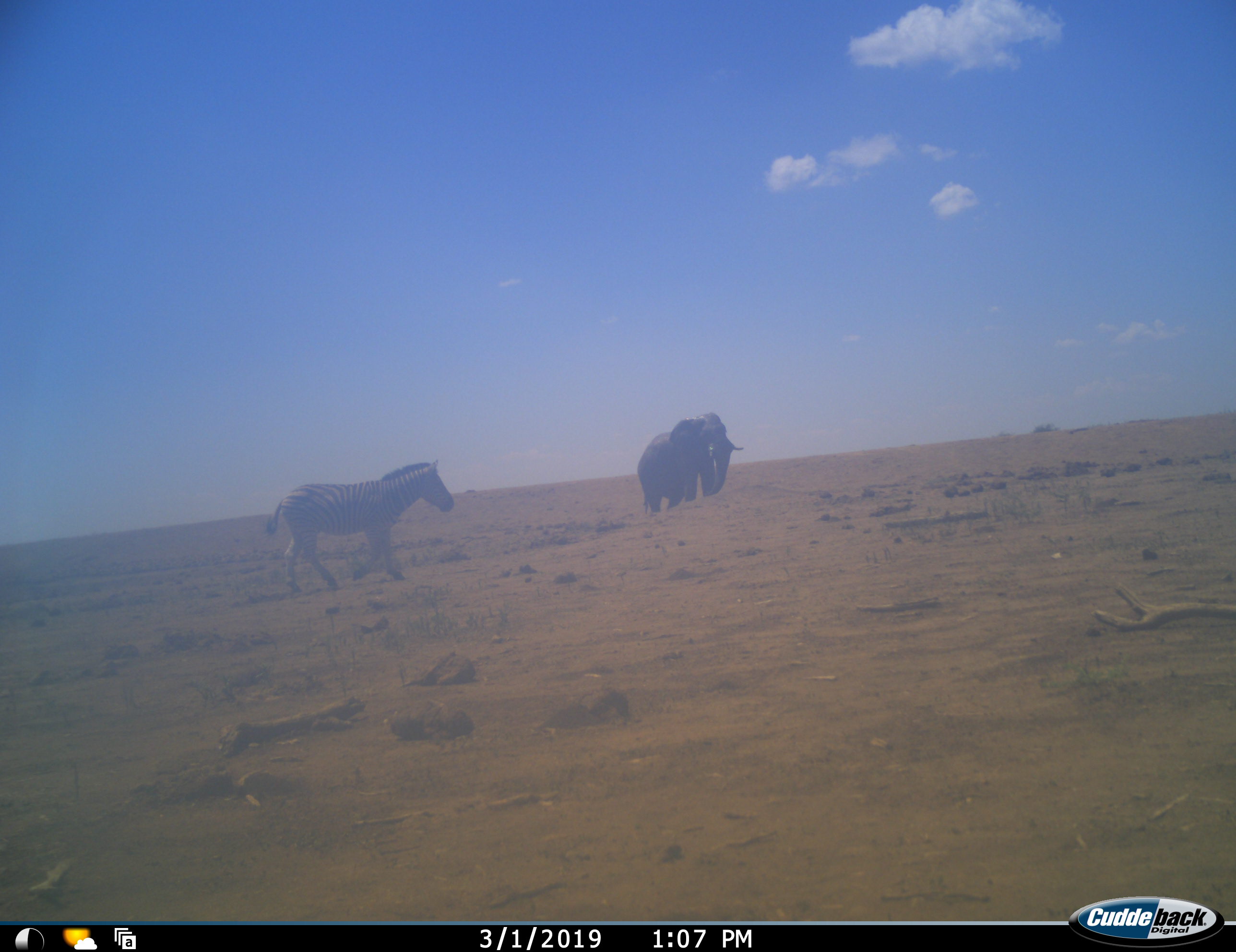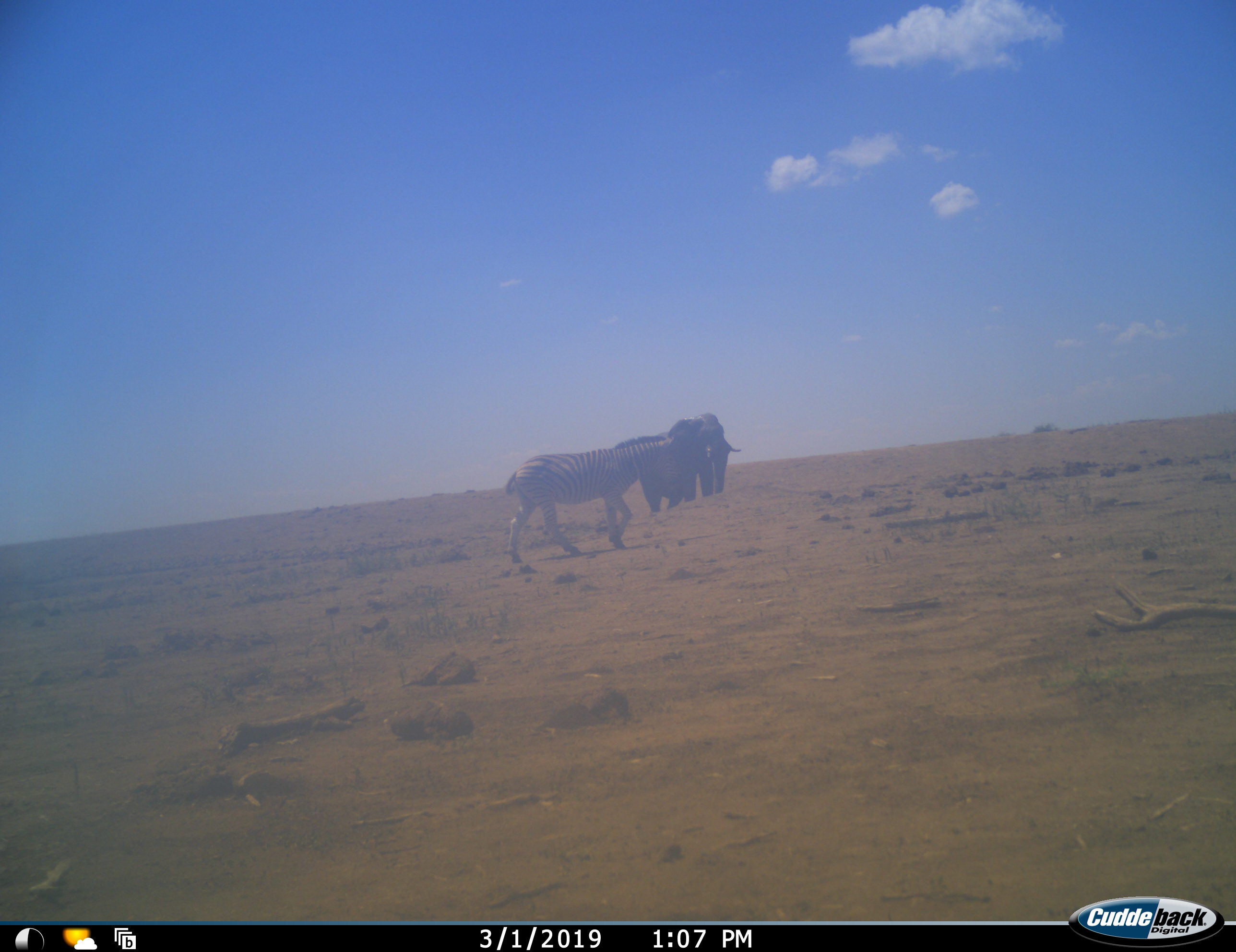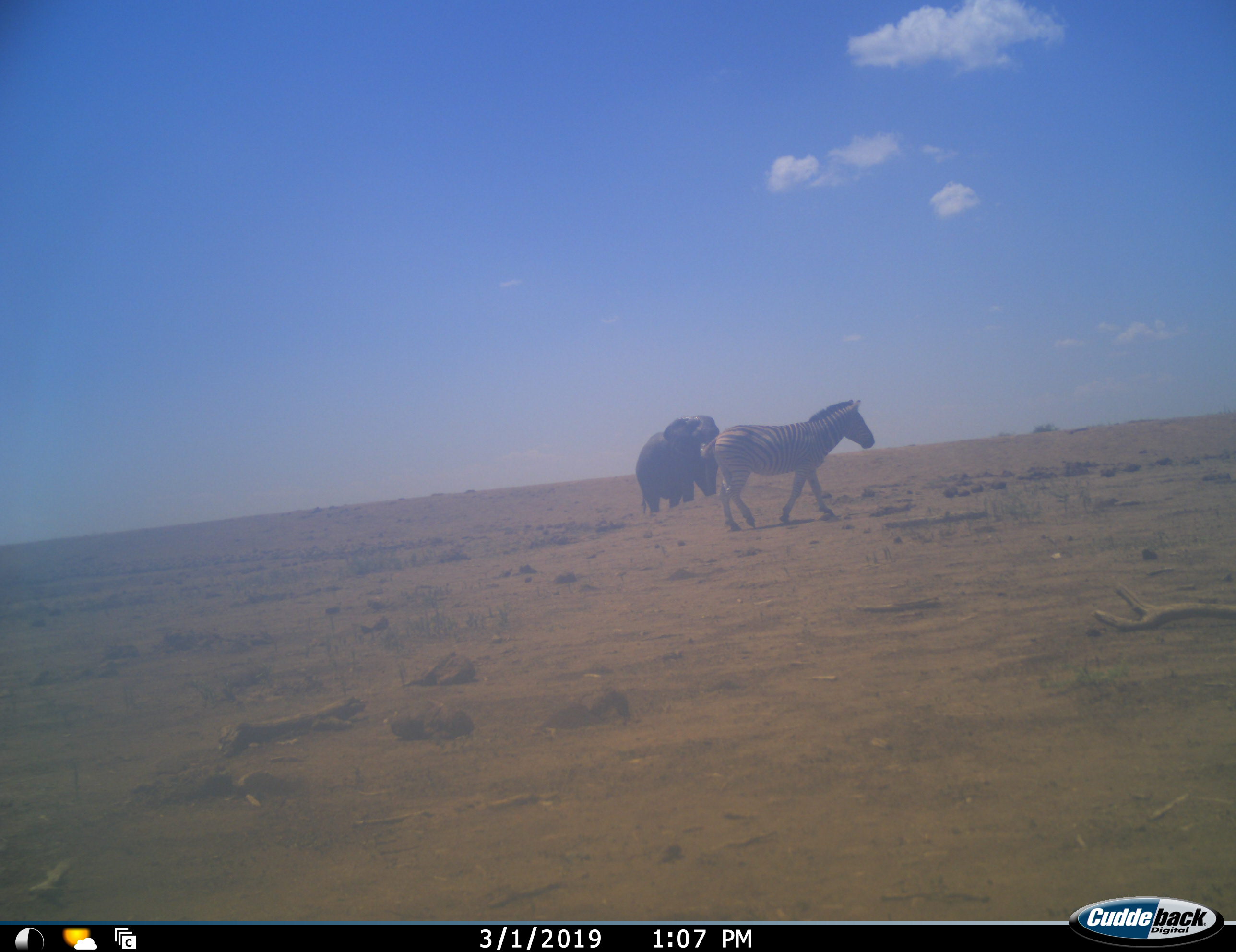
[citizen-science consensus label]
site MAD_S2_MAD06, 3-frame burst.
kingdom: Animalia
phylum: Chordata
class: Mammalia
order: Proboscidea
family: Elephantidae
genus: Loxodonta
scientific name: Loxodonta africana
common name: african bush elephant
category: elephant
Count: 1.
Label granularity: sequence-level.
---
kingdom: Animalia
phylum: Chordata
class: Mammalia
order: Perissodactyla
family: Equidae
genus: Equus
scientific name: Equus quagga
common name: plains zebra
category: zebraplains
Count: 1.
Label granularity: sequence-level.